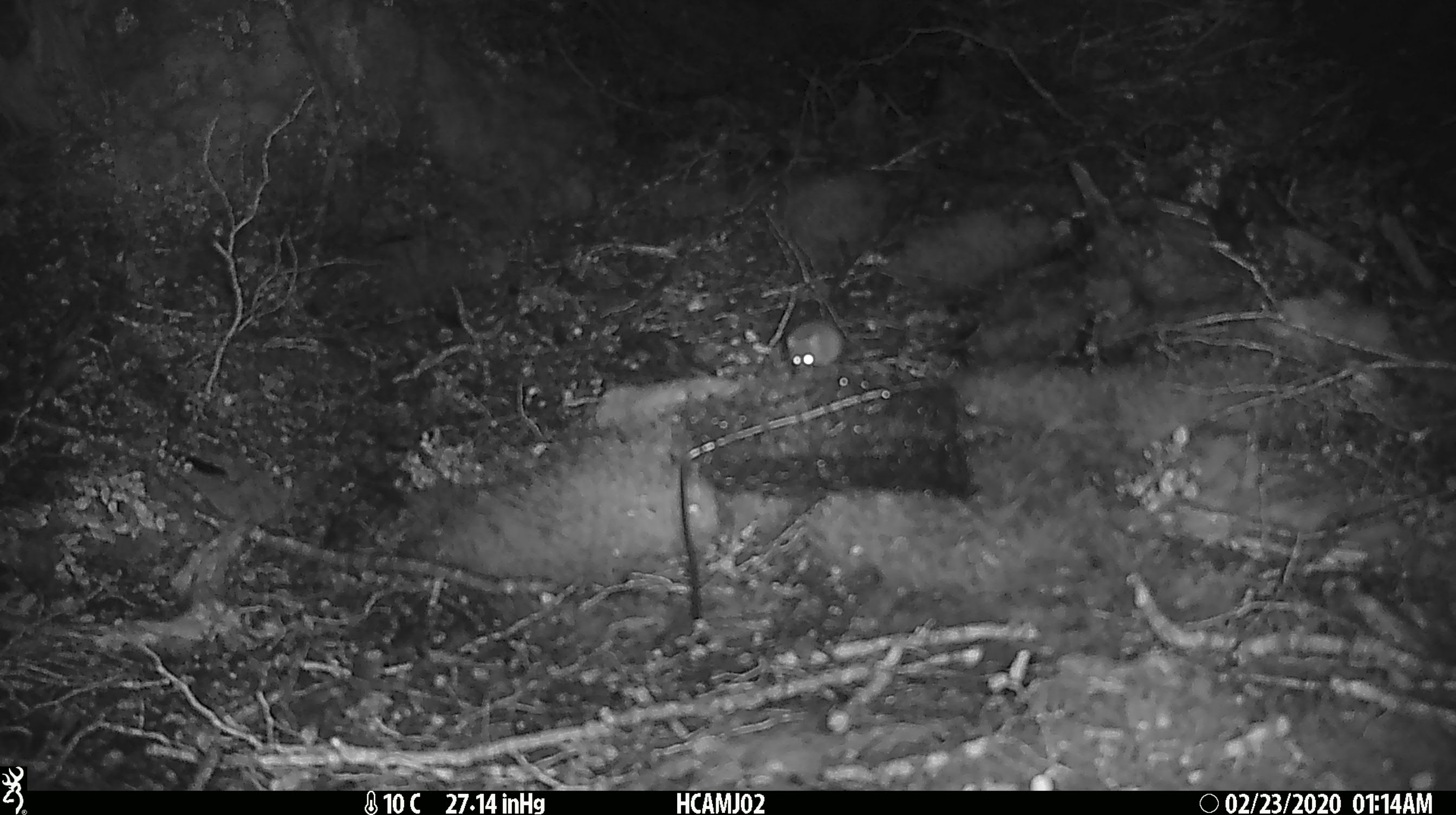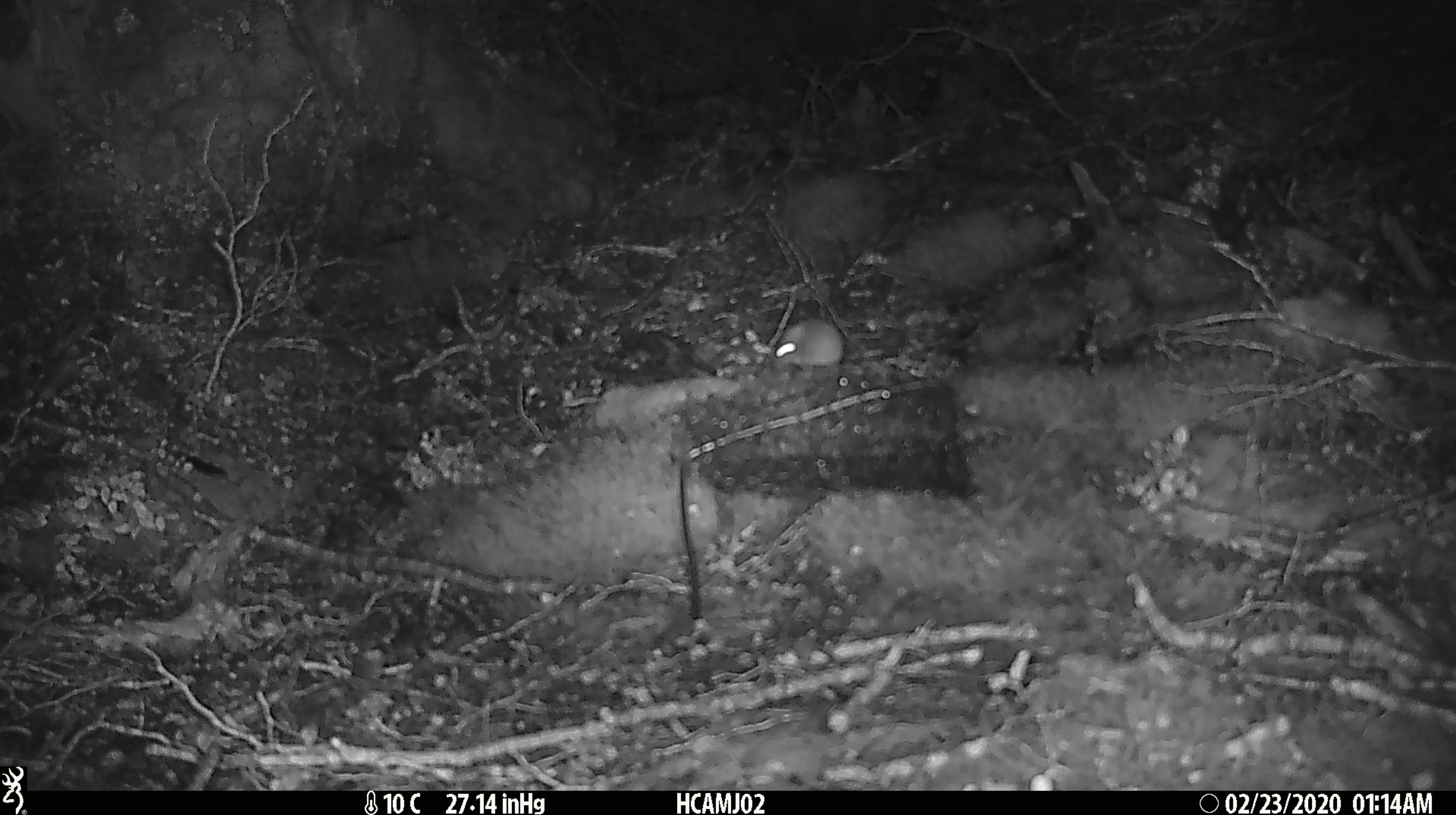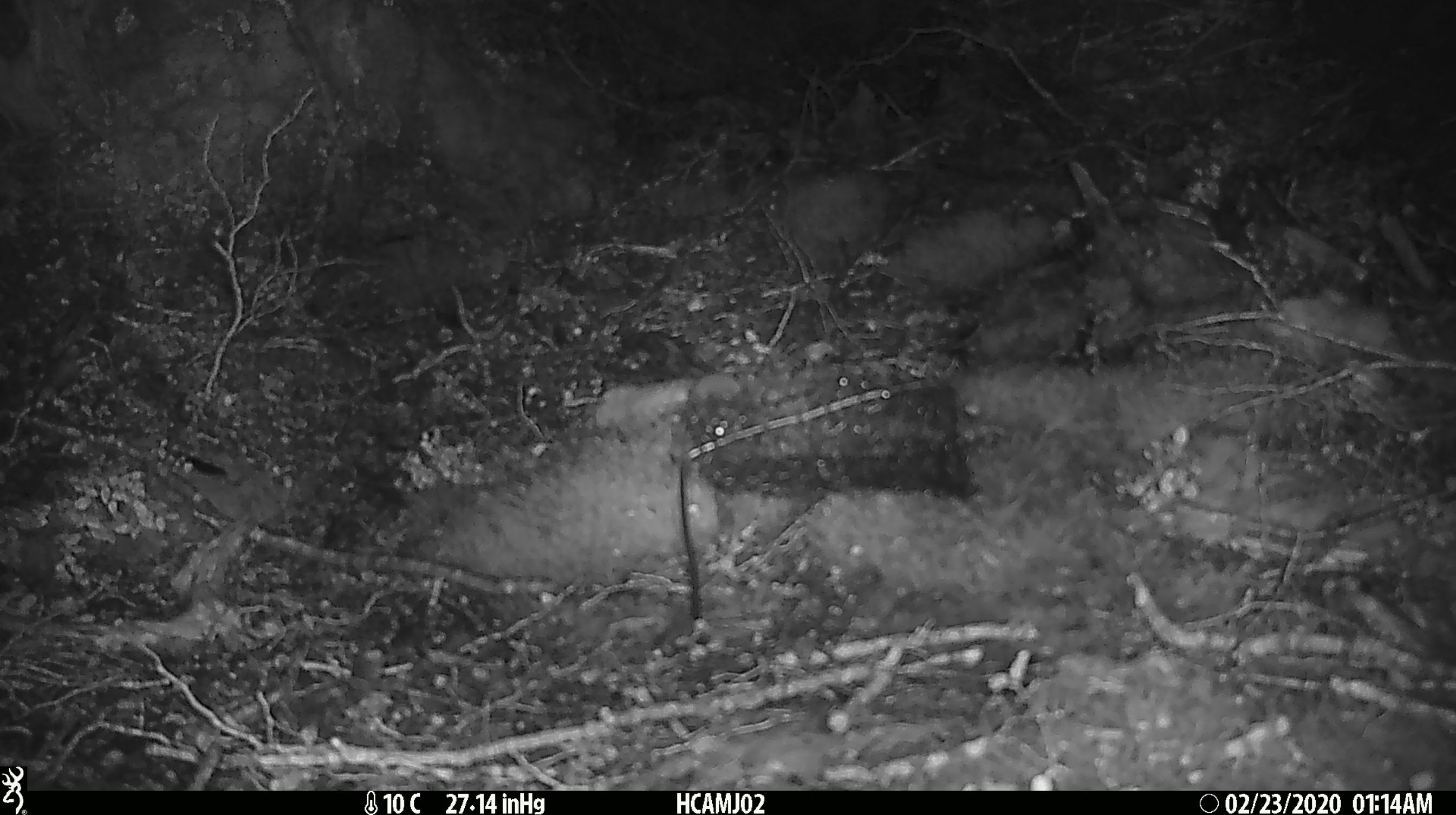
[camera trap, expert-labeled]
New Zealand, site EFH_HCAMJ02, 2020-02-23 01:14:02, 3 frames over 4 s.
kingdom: Animalia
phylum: Chordata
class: Mammalia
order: Rodentia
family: Muridae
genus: Mus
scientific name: Mus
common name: mouse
Mouse (Mus).